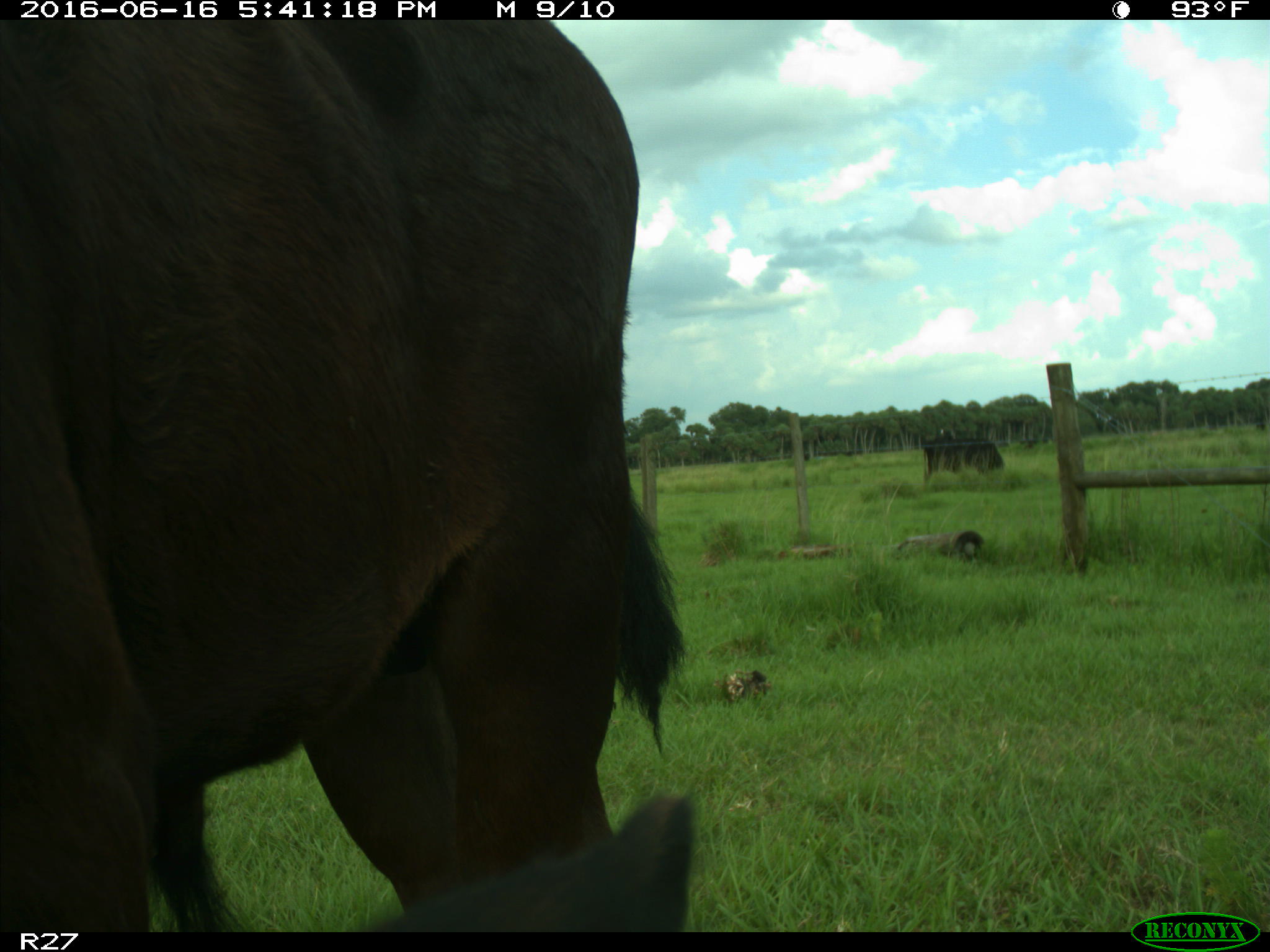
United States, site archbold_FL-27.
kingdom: Animalia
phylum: Chordata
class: Mammalia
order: Artiodactyla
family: Bovidae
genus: Bos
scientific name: Bos taurus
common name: domestic cow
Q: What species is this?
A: Bos taurus (domestic cow).